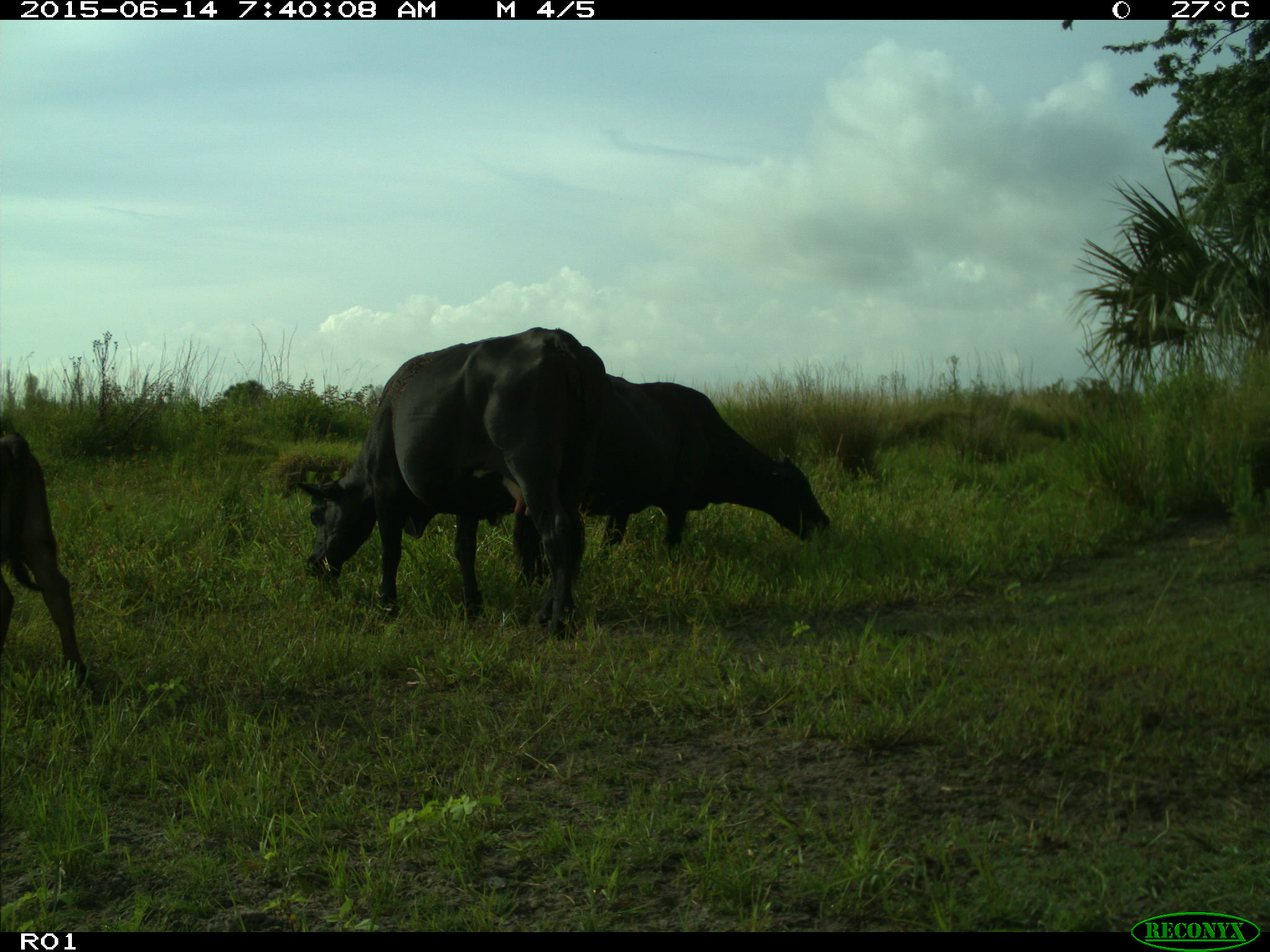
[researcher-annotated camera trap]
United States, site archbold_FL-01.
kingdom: Animalia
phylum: Chordata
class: Mammalia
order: Artiodactyla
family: Bovidae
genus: Bos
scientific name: Bos taurus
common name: domestic cow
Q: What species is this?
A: Bos taurus (domestic cow).